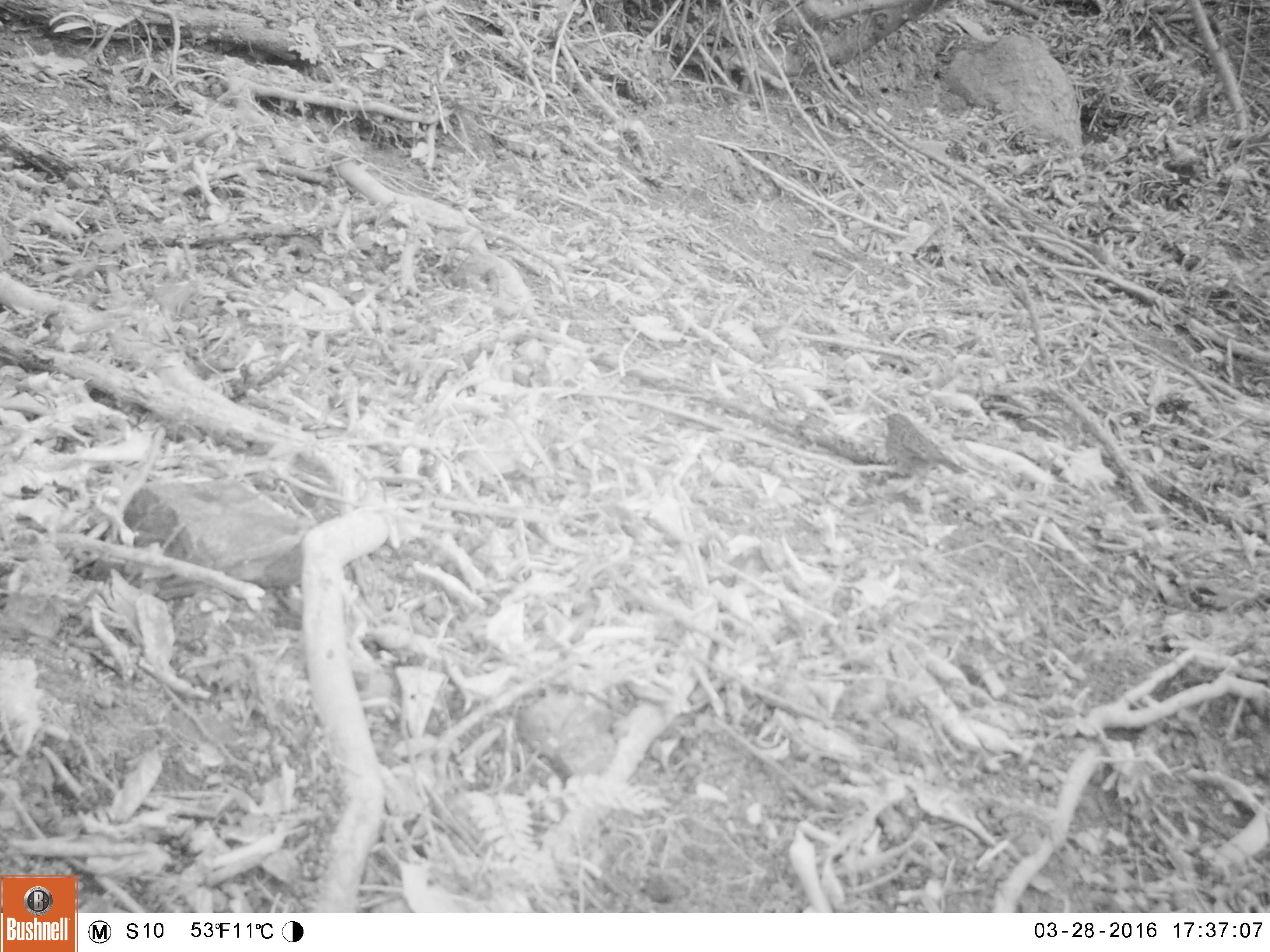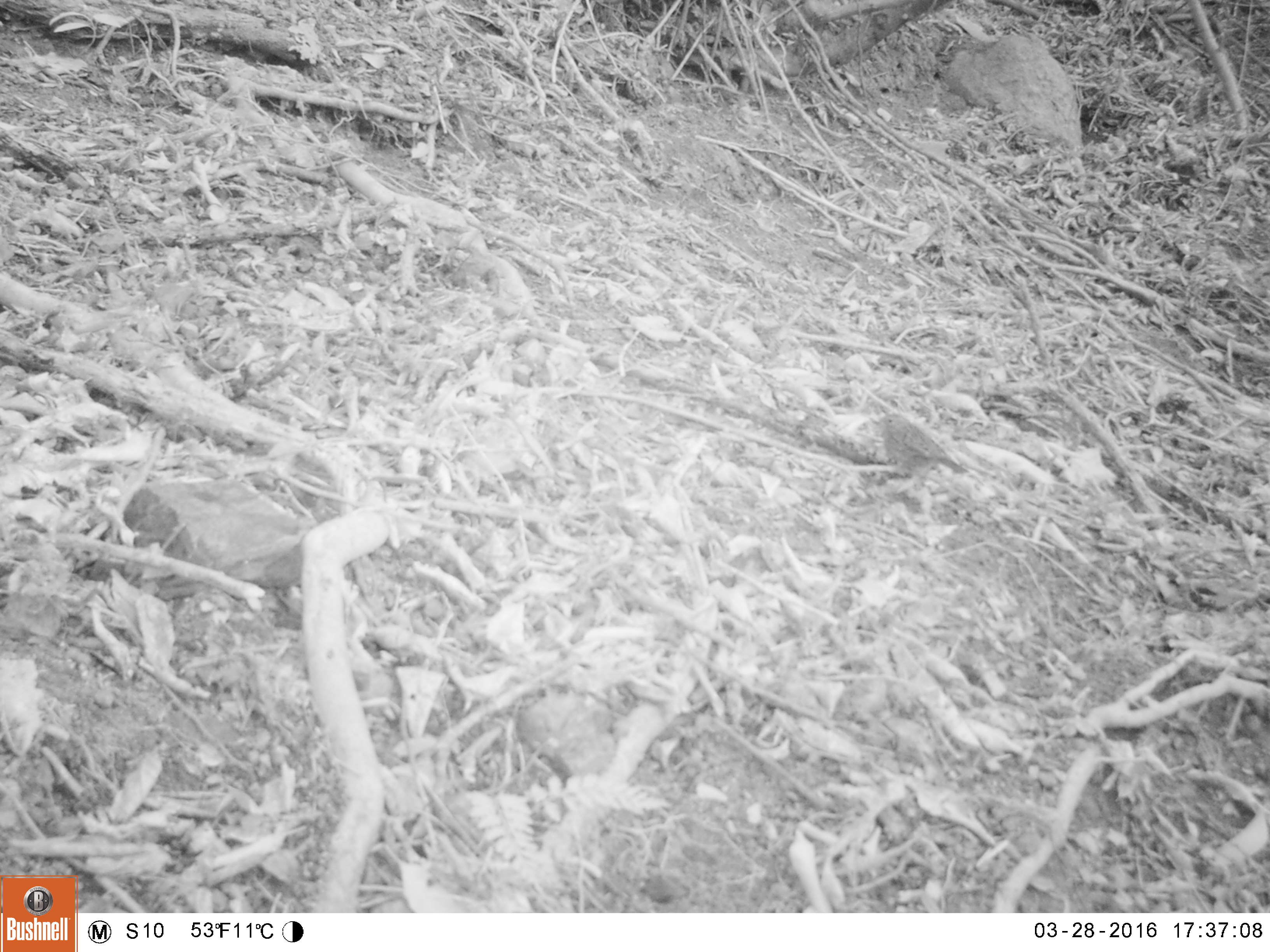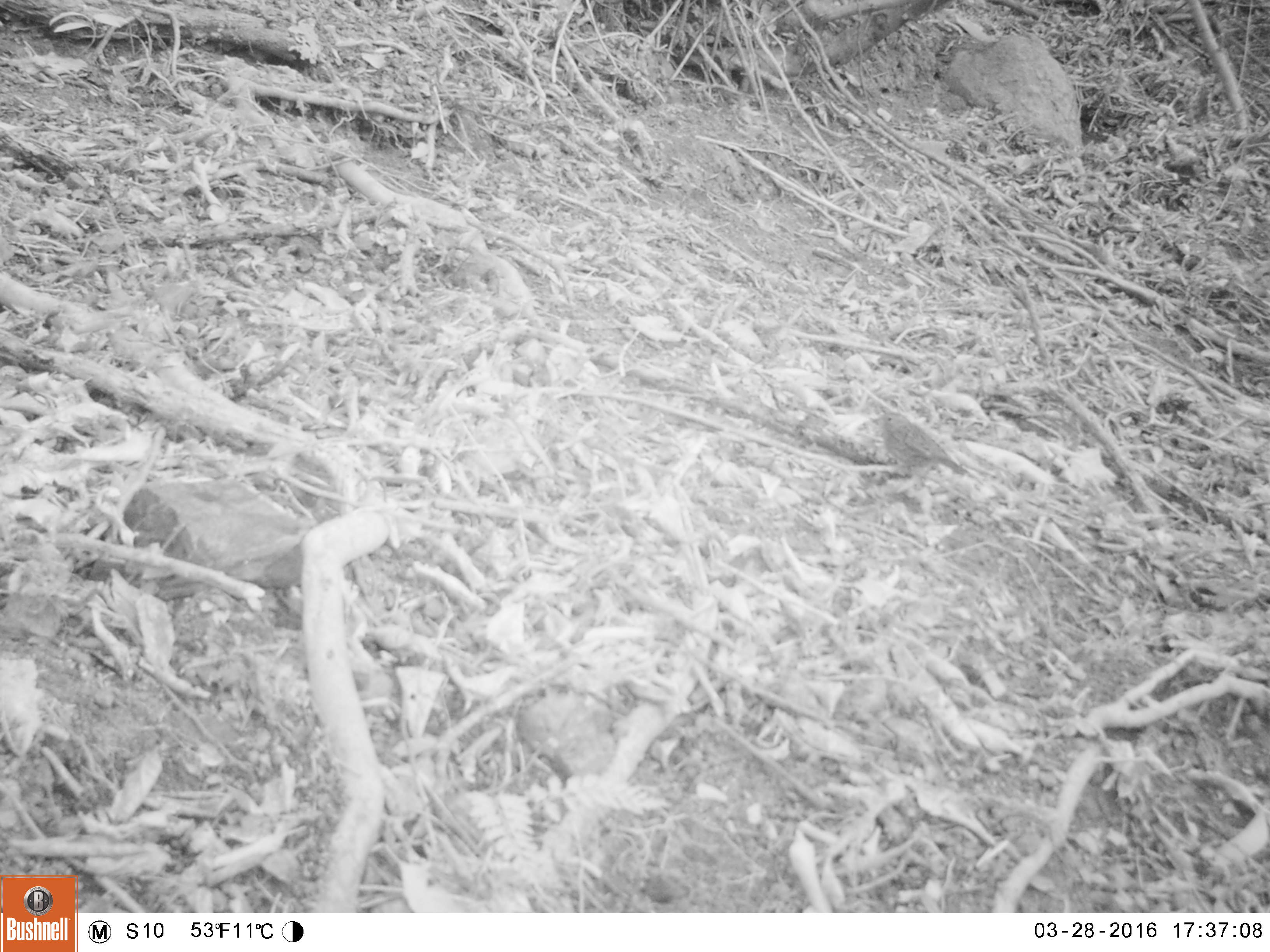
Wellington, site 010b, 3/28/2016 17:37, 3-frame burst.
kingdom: Animalia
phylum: Chordata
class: Aves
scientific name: Aves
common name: bird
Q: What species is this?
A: Bird (Aves).